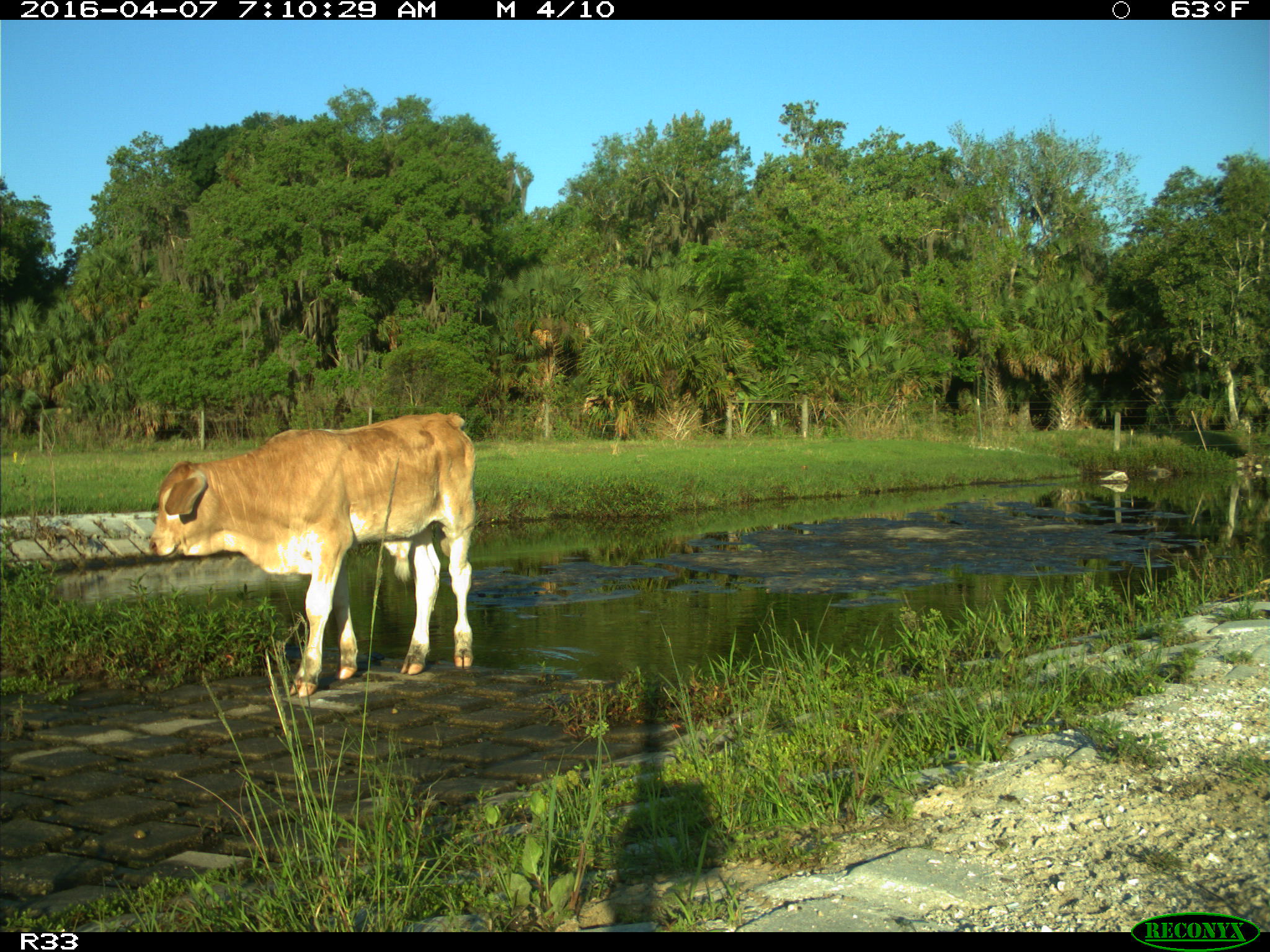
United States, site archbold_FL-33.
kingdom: Animalia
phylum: Chordata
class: Mammalia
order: Artiodactyla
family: Bovidae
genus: Bos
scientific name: Bos taurus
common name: domestic cow